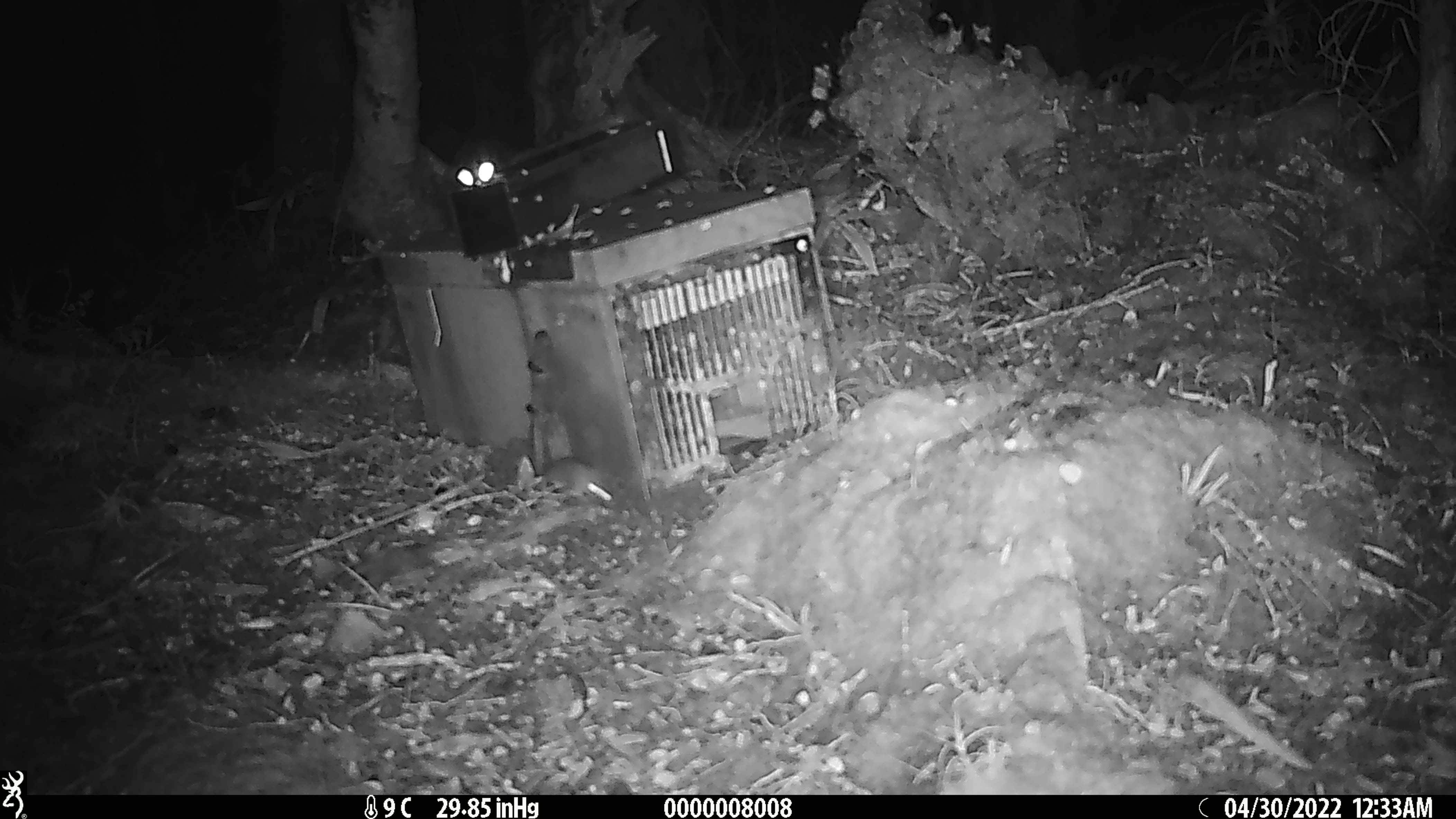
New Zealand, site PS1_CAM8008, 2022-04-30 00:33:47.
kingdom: Animalia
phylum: Chordata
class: Mammalia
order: Rodentia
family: Muridae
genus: Mus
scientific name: Mus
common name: mouse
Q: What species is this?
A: Mouse (Mus).